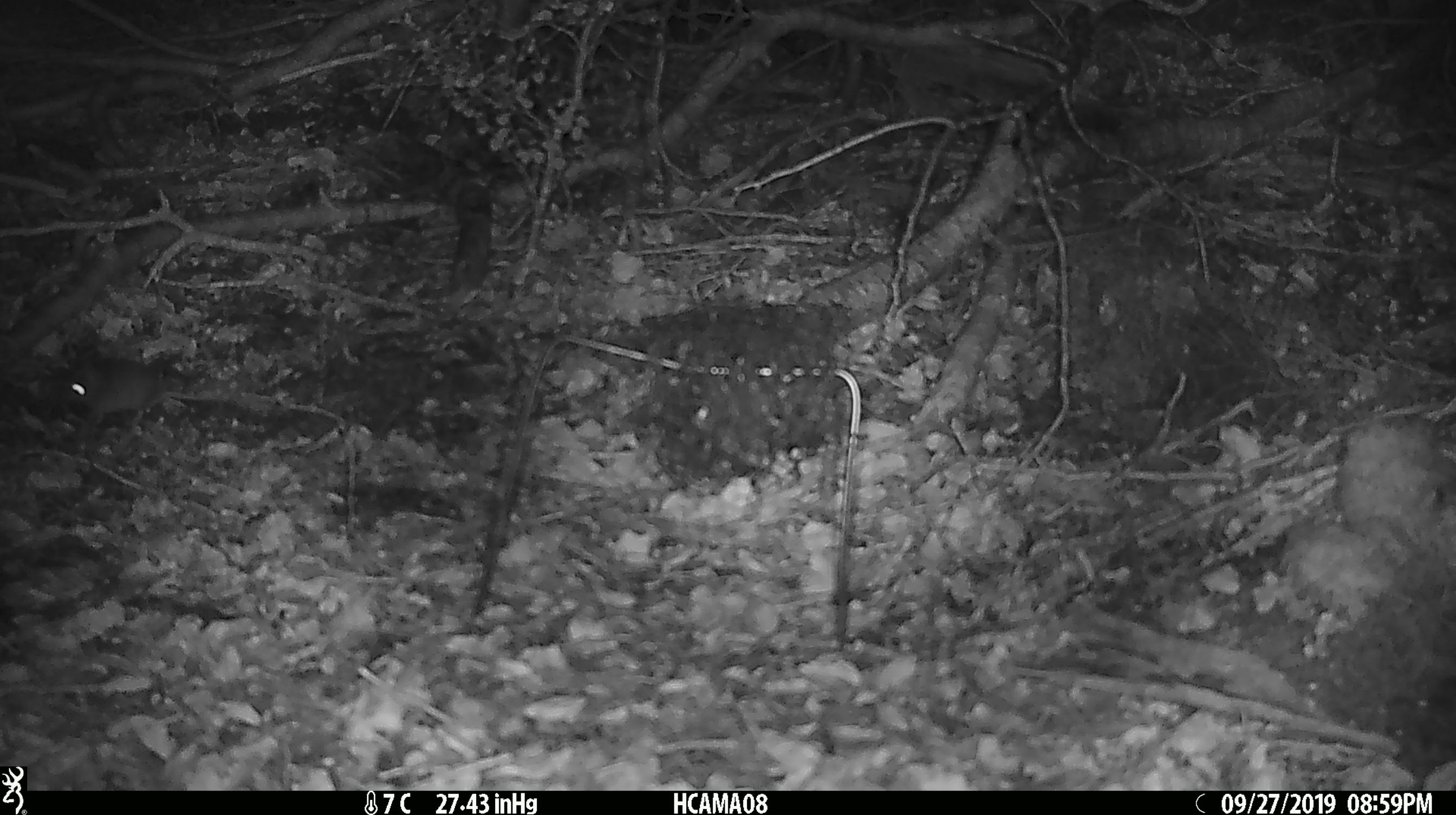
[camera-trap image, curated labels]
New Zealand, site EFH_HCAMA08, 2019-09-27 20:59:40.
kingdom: Animalia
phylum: Chordata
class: Mammalia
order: Rodentia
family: Muridae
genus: Mus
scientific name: Mus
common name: mouse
Mouse (Mus).